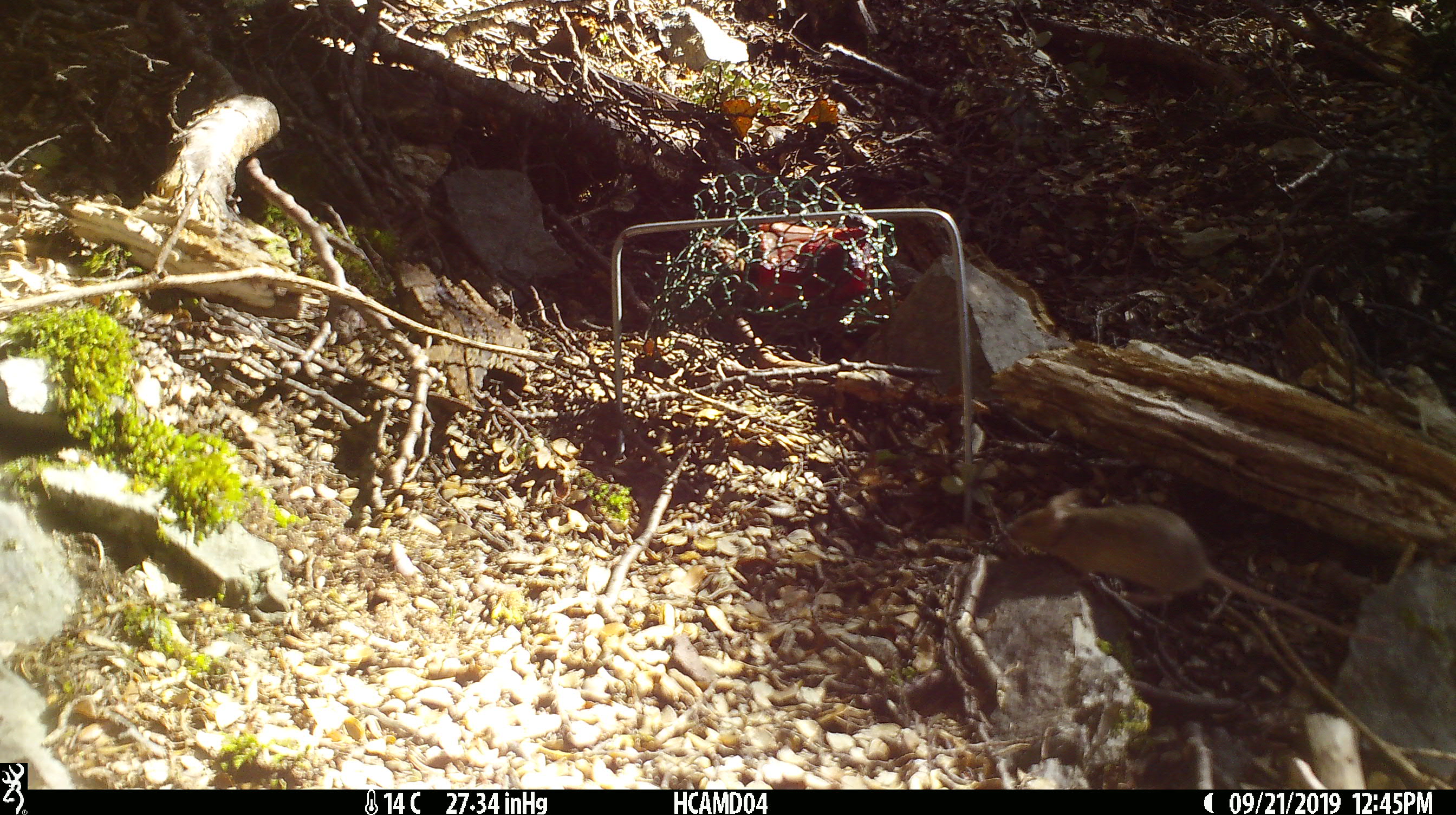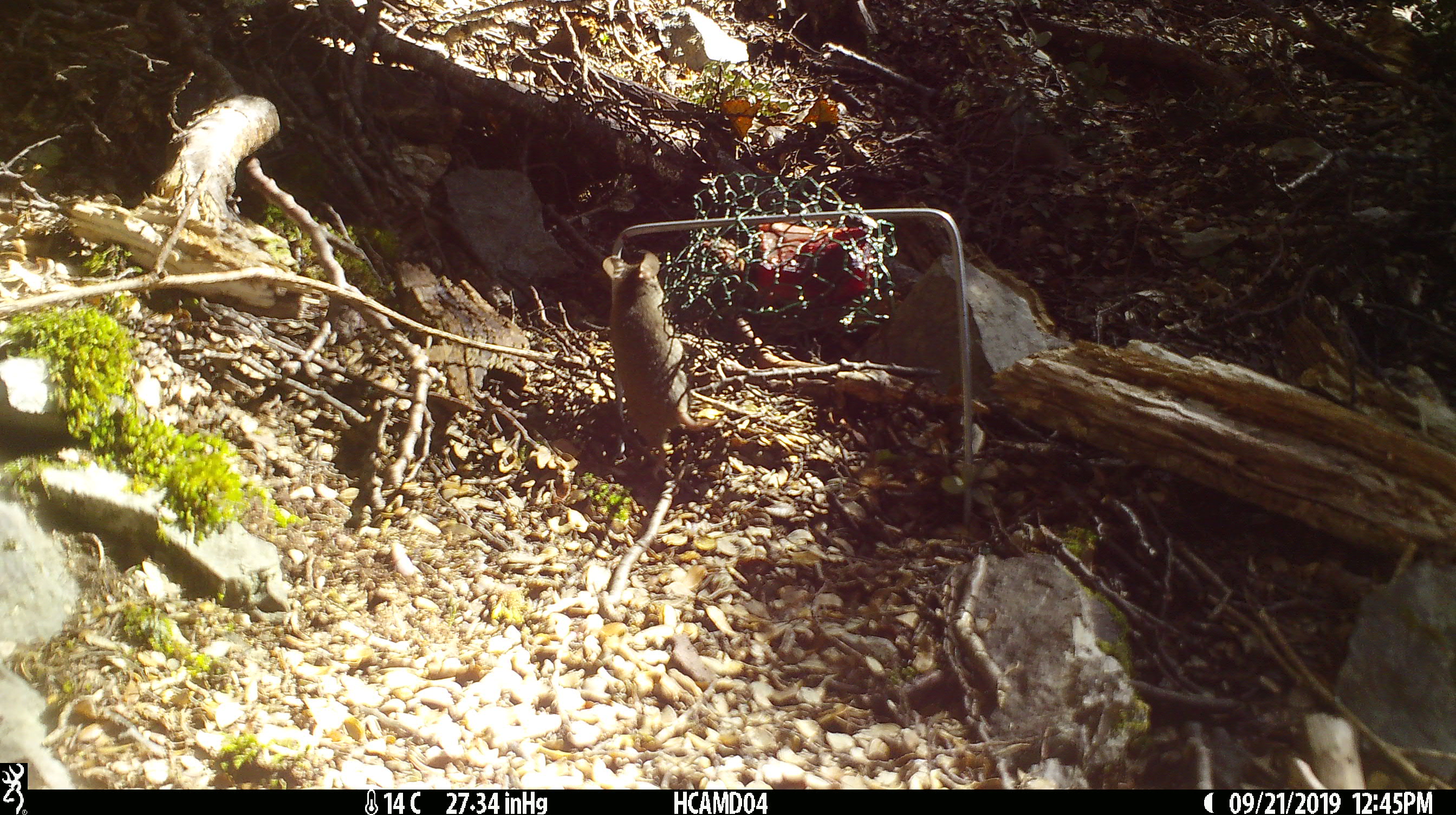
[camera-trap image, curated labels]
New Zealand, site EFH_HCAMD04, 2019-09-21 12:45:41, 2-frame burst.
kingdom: Animalia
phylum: Chordata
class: Mammalia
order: Rodentia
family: Muridae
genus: Mus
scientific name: Mus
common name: mouse